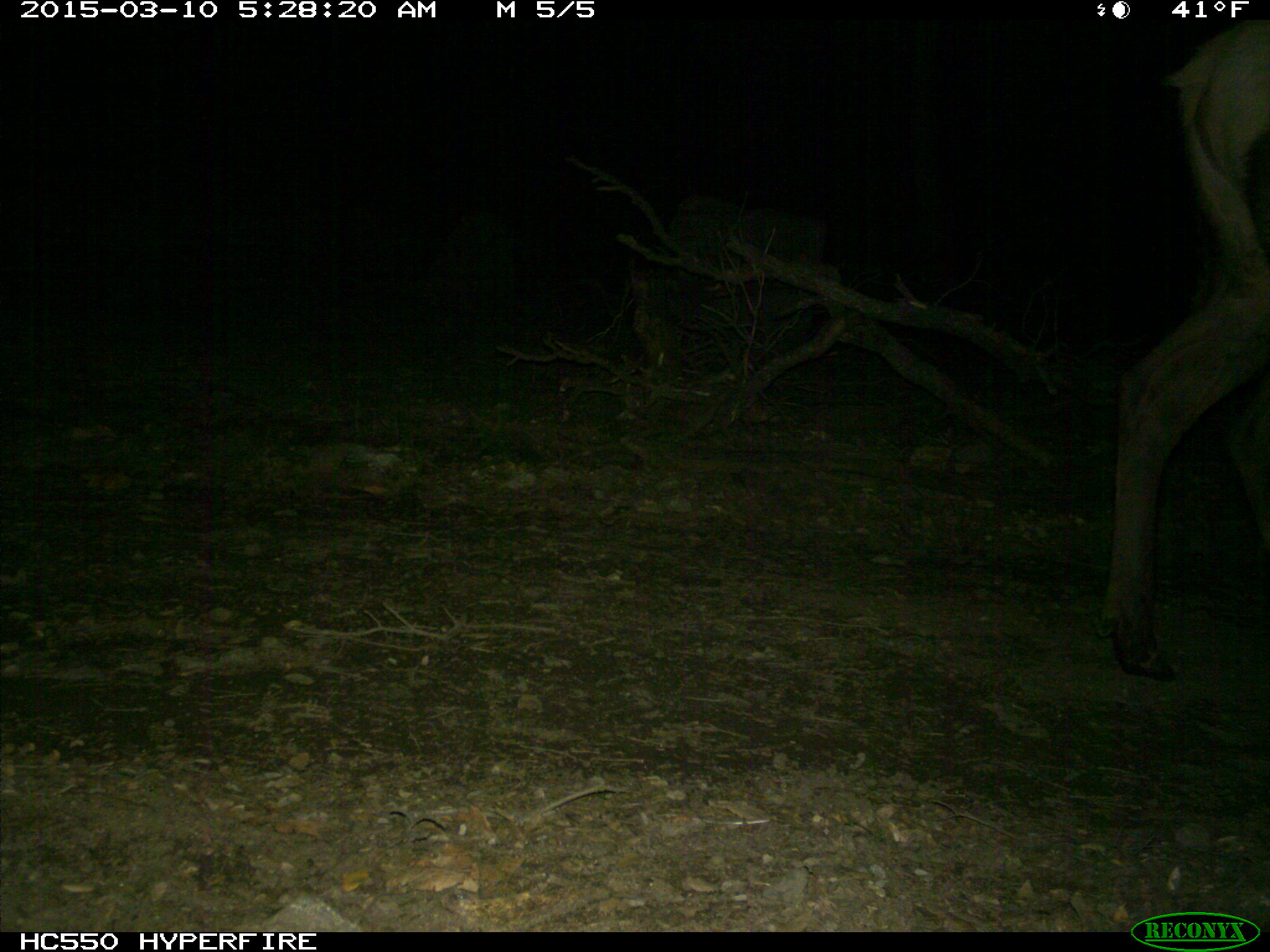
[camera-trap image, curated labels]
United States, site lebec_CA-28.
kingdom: Animalia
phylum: Chordata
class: Mammalia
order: Artiodactyla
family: Cervidae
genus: Cervus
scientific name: Cervus canadensis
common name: elk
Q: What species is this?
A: Cervus canadensis (elk).